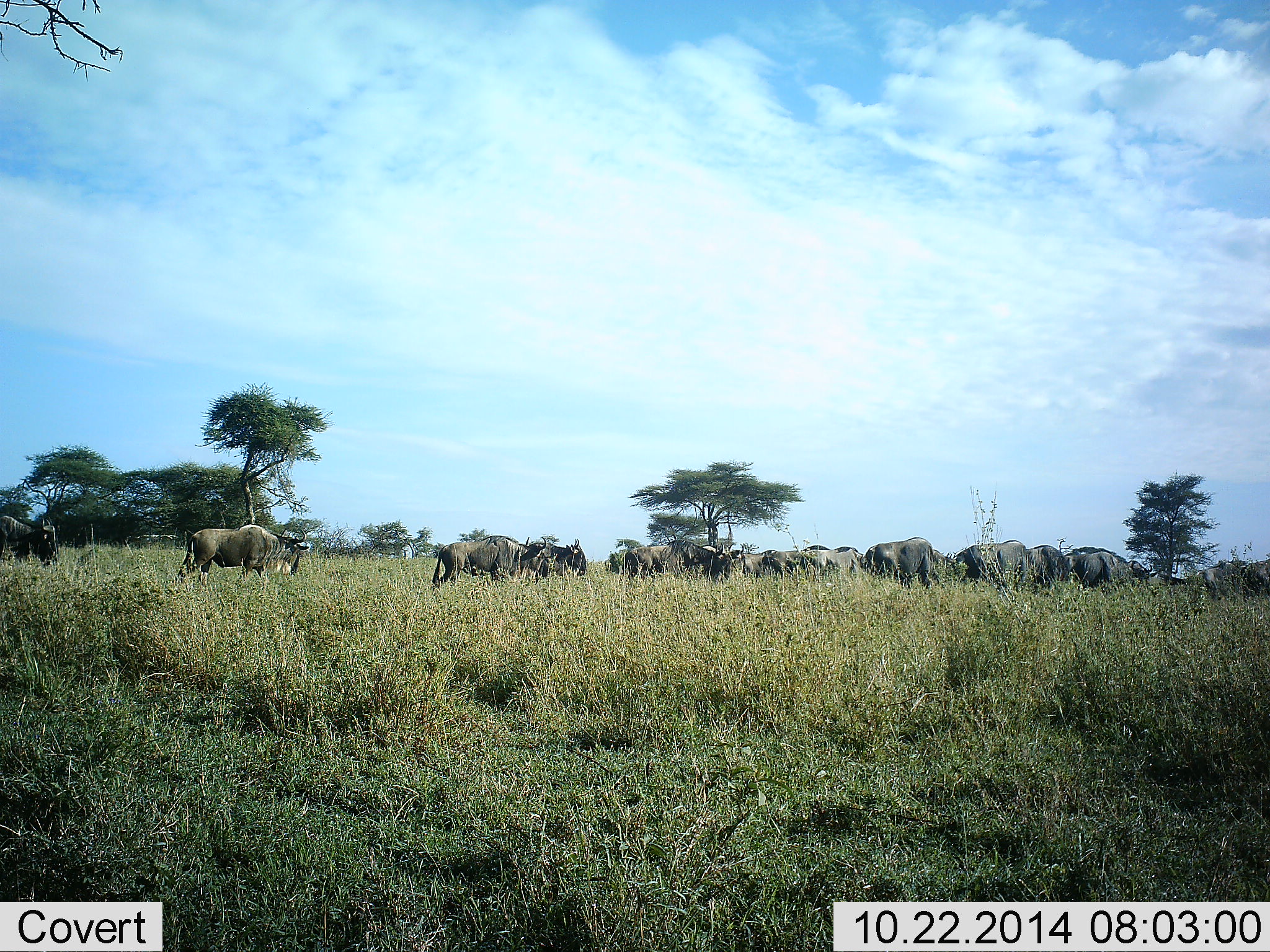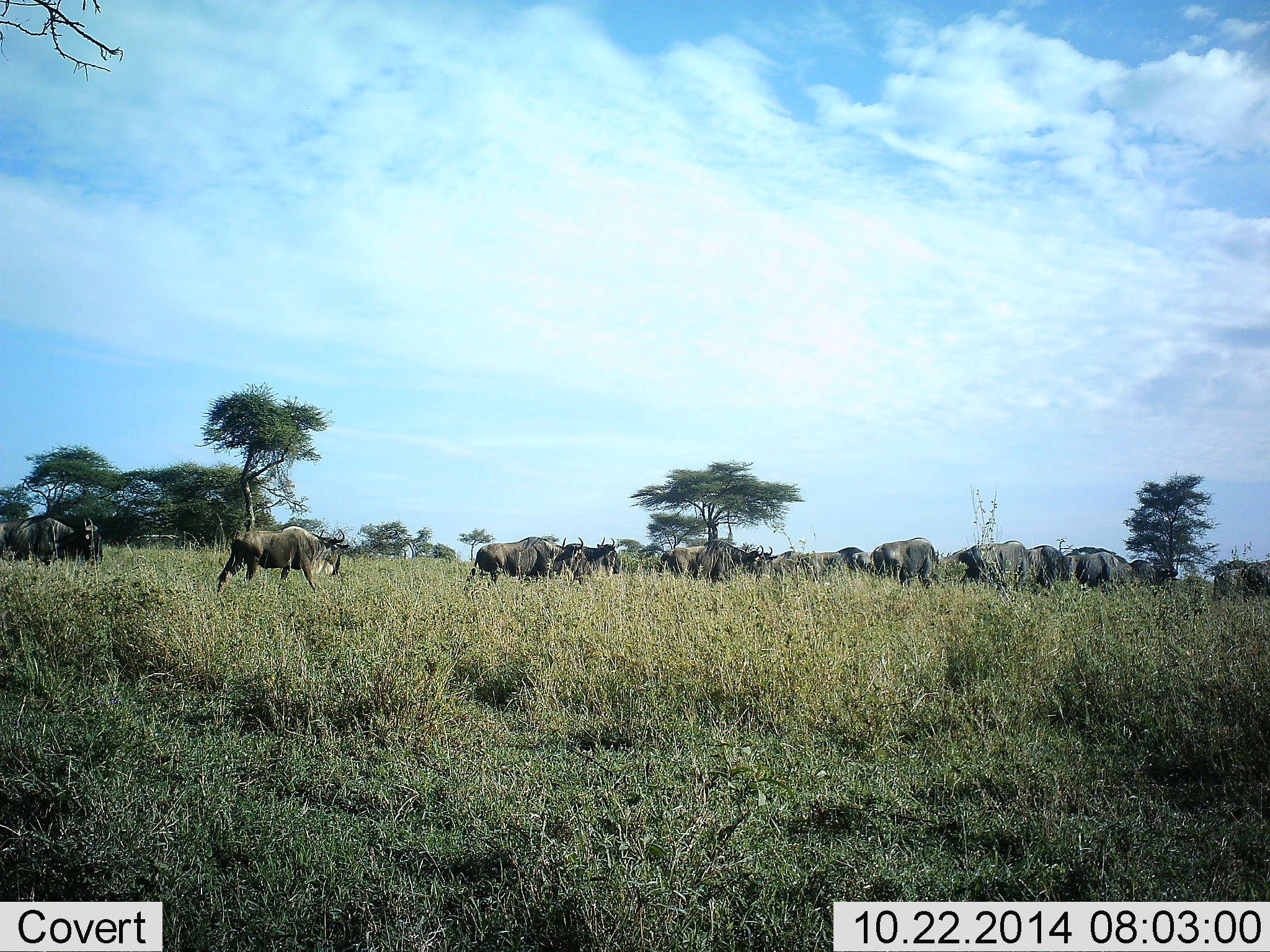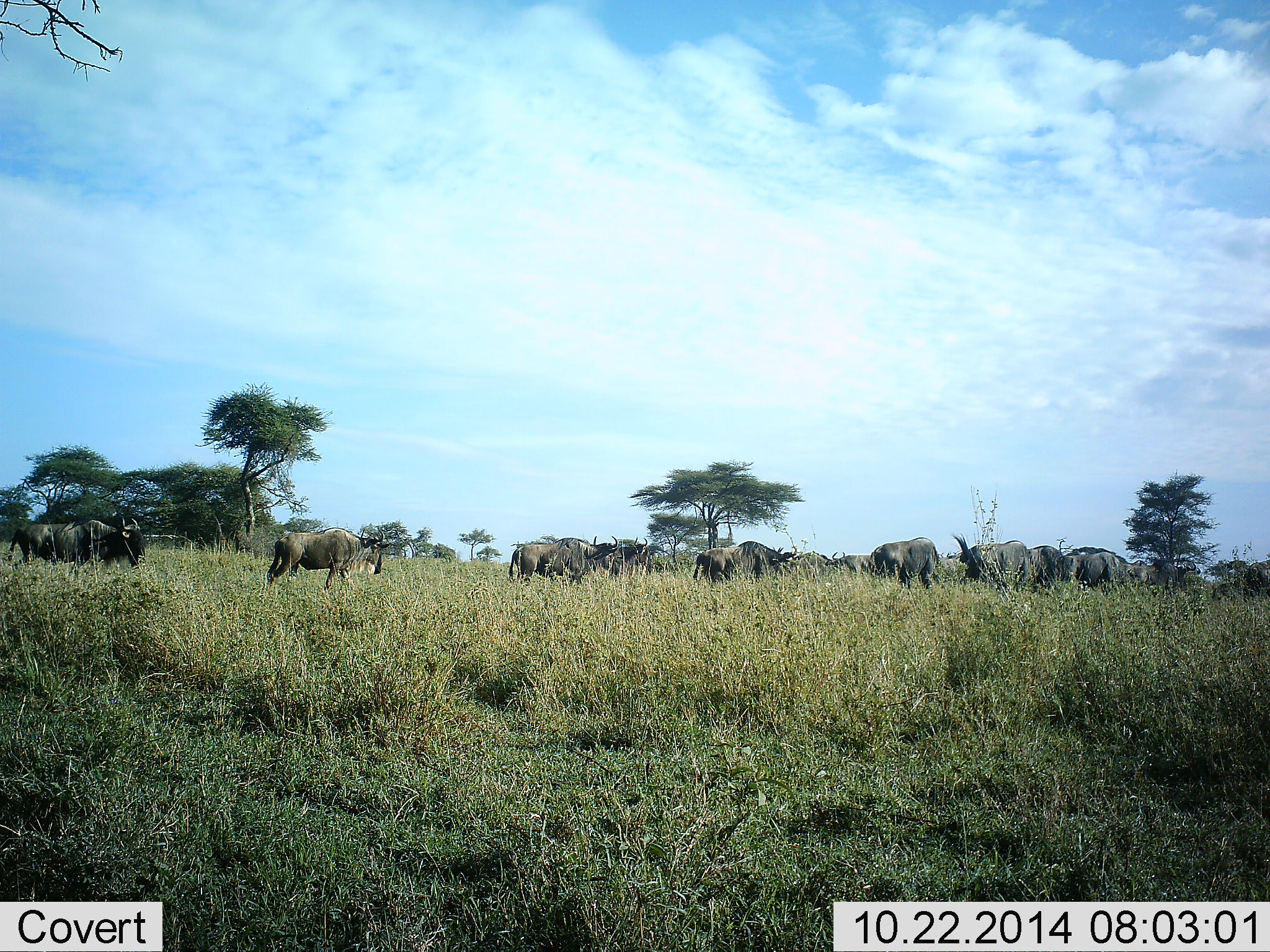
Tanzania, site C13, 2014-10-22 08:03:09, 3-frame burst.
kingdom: Animalia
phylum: Chordata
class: Mammalia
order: Artiodactyla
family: Bovidae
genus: Connochaetes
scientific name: Connochaetes taurinus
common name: blue wildebeest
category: wildebeest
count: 11-50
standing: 8%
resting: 0%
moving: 100%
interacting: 0%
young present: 0%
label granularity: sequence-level